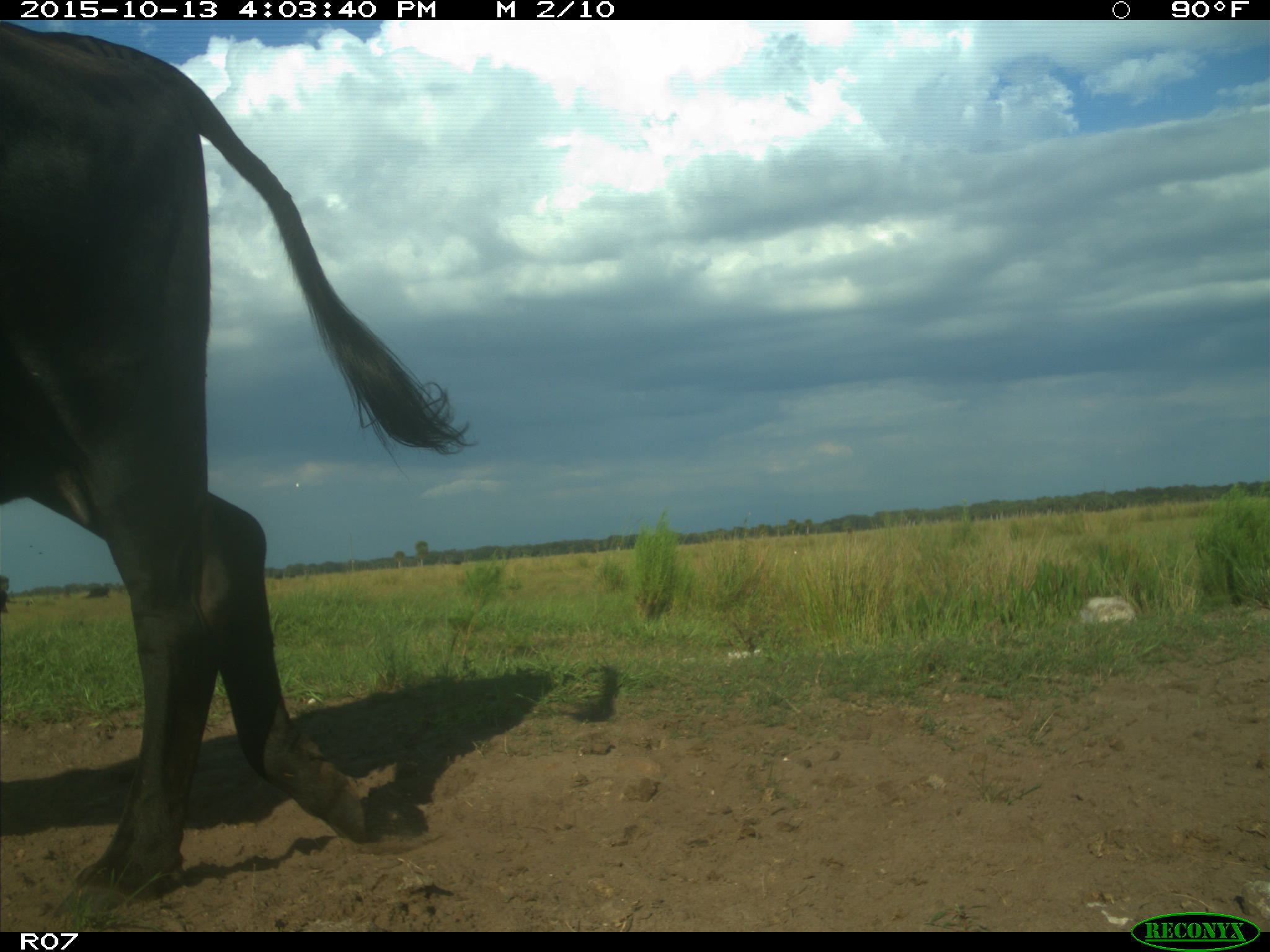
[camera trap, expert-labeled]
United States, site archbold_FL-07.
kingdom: Animalia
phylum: Chordata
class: Mammalia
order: Artiodactyla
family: Bovidae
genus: Bos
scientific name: Bos taurus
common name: domestic cow